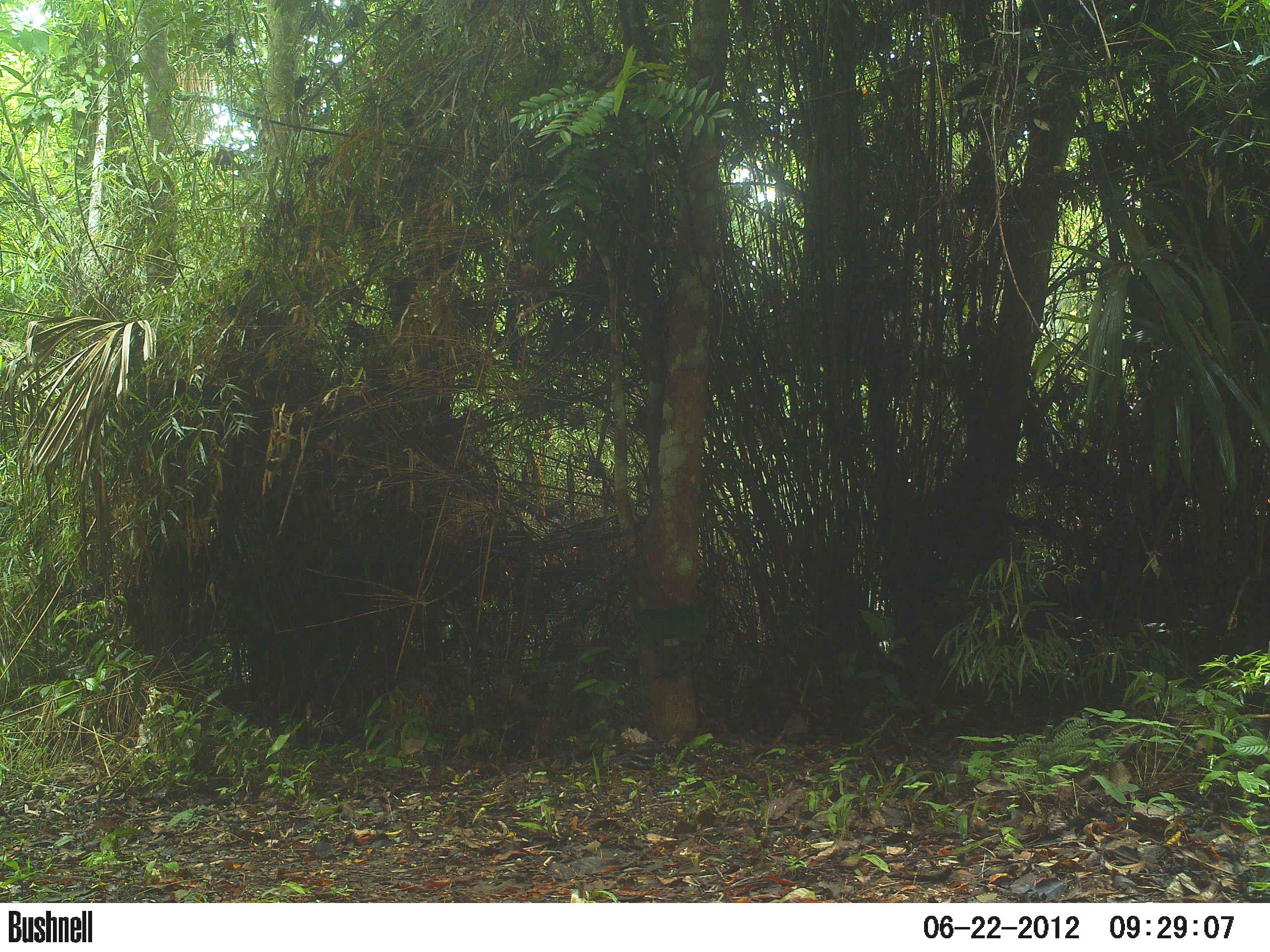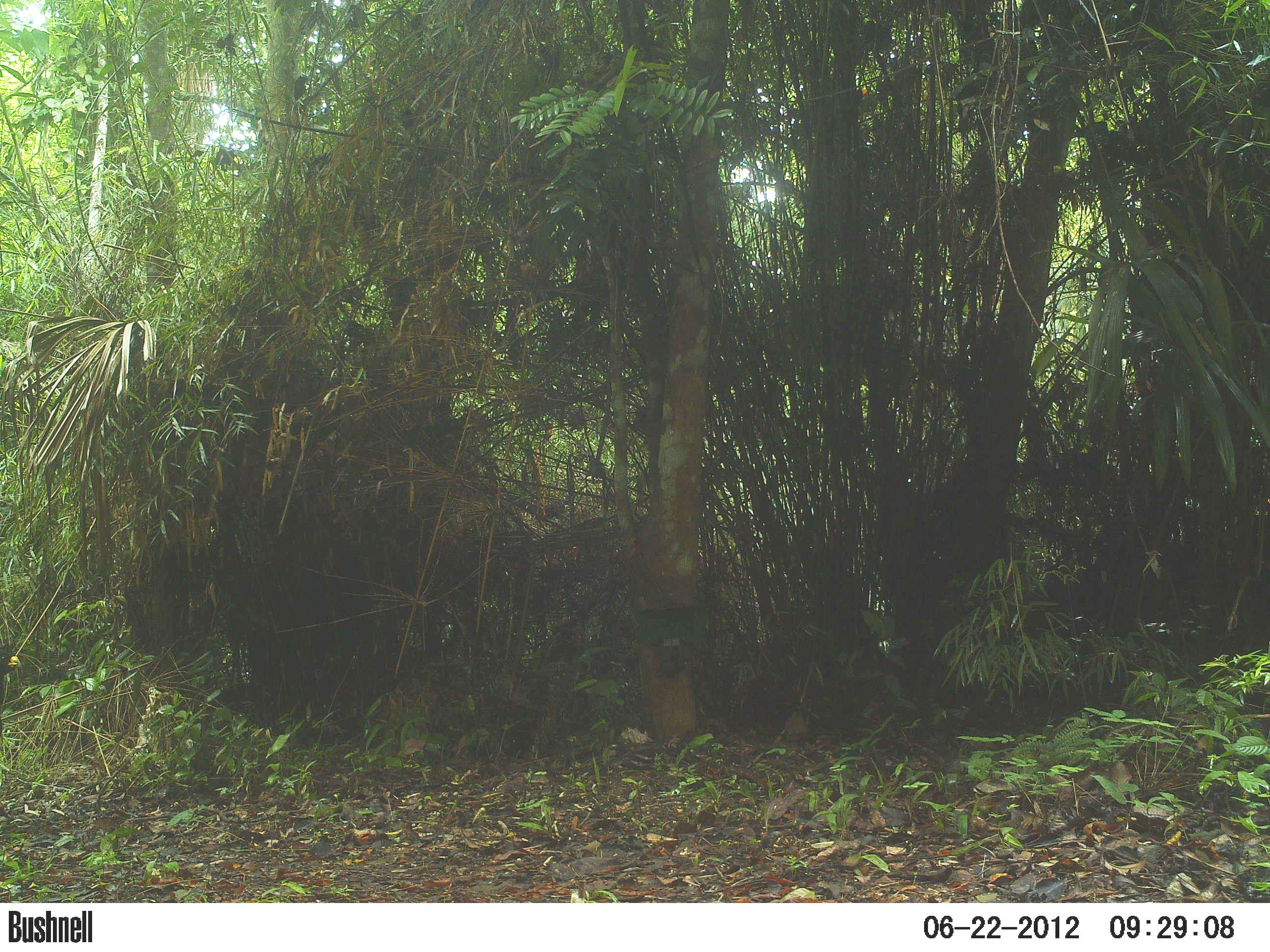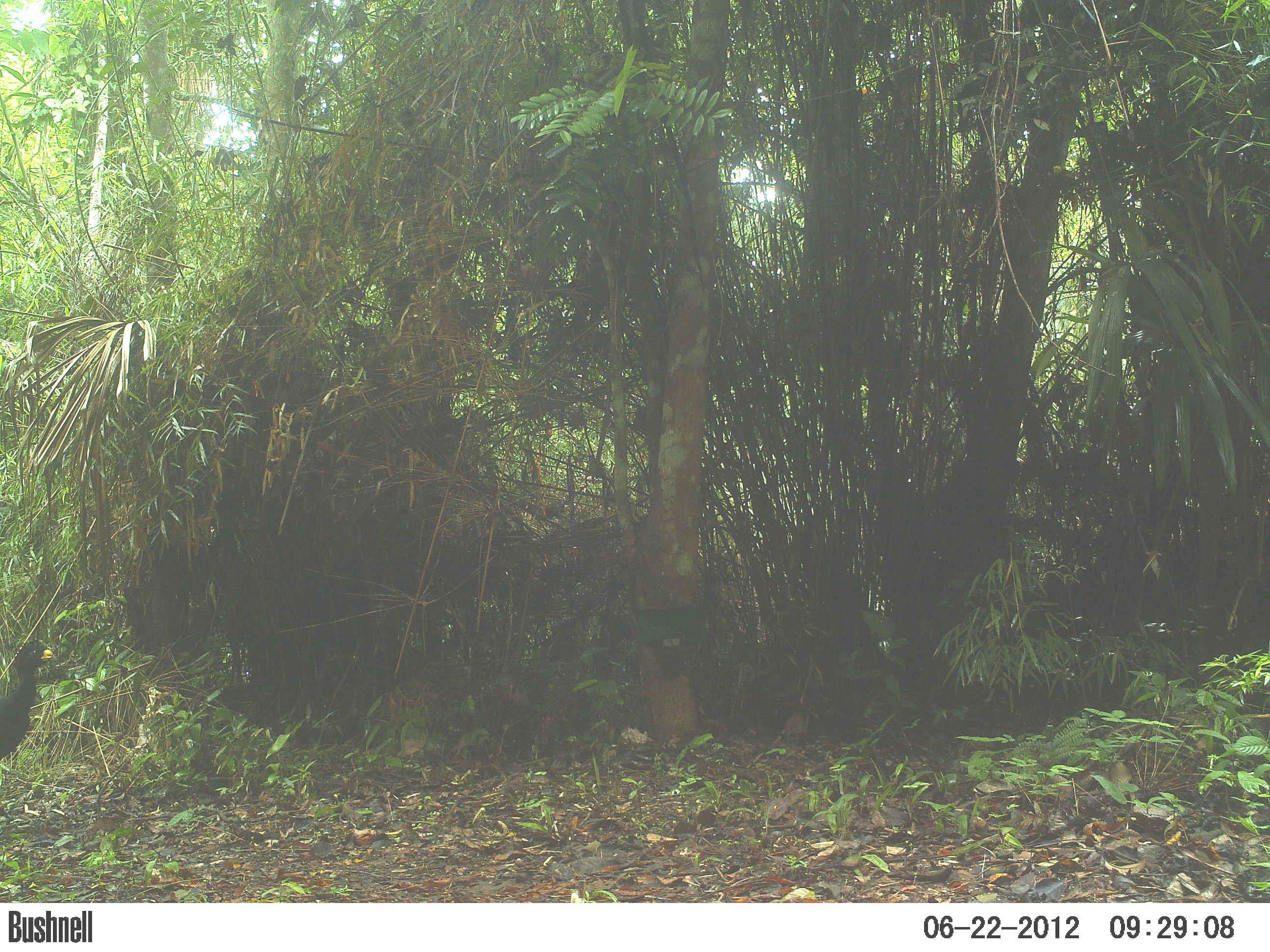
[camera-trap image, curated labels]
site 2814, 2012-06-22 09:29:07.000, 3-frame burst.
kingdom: Animalia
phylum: Chordata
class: Aves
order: Galliformes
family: Cracidae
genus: Crax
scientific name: Crax rubra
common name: great curassow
Crax rubra (great curassow), count 2, age adult, sex male.